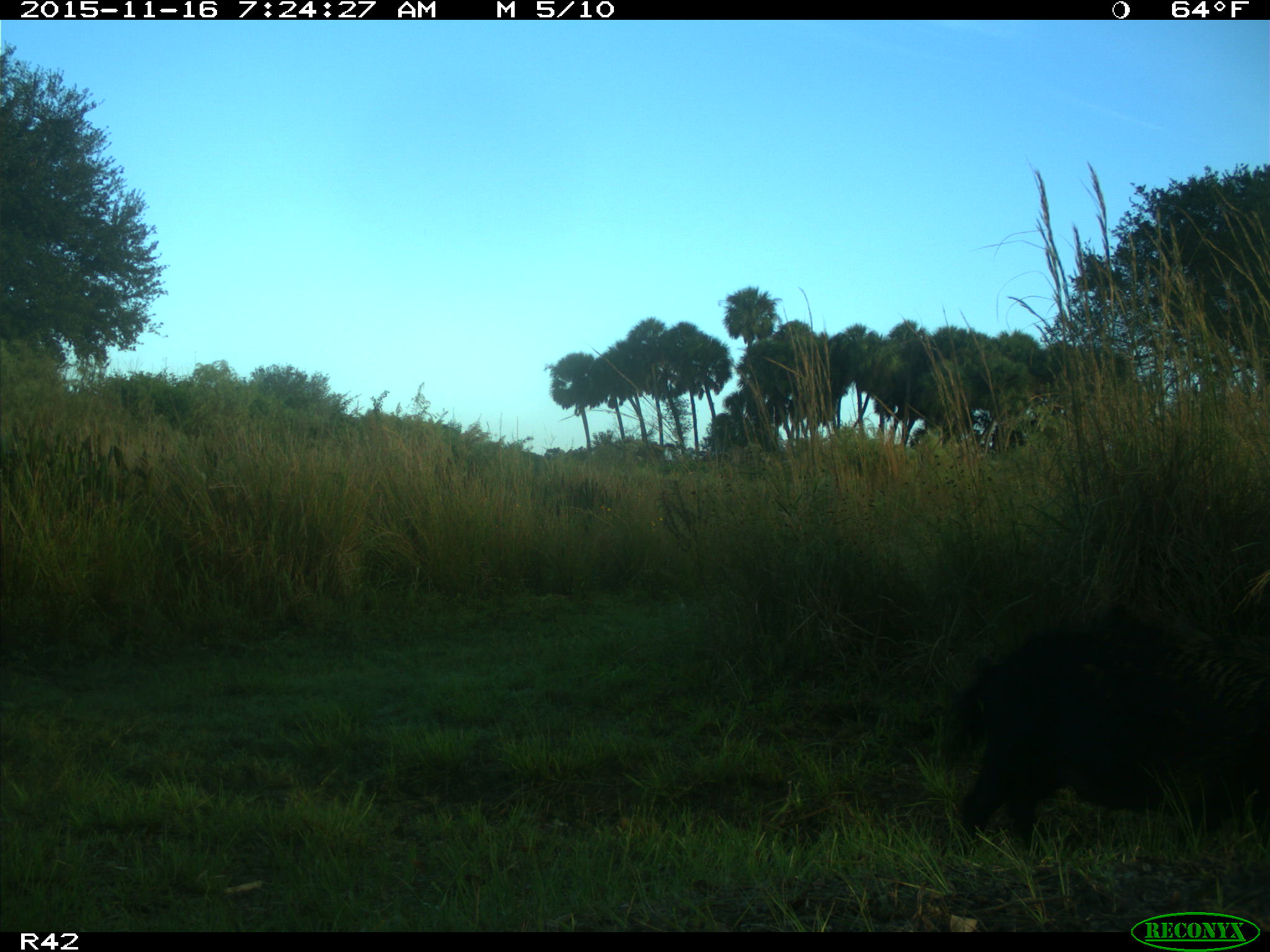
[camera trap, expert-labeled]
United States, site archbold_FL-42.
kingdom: Animalia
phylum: Chordata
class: Mammalia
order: Artiodactyla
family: Suidae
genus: Sus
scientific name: Sus scrofa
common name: wild boar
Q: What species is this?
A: Sus scrofa (wild boar).